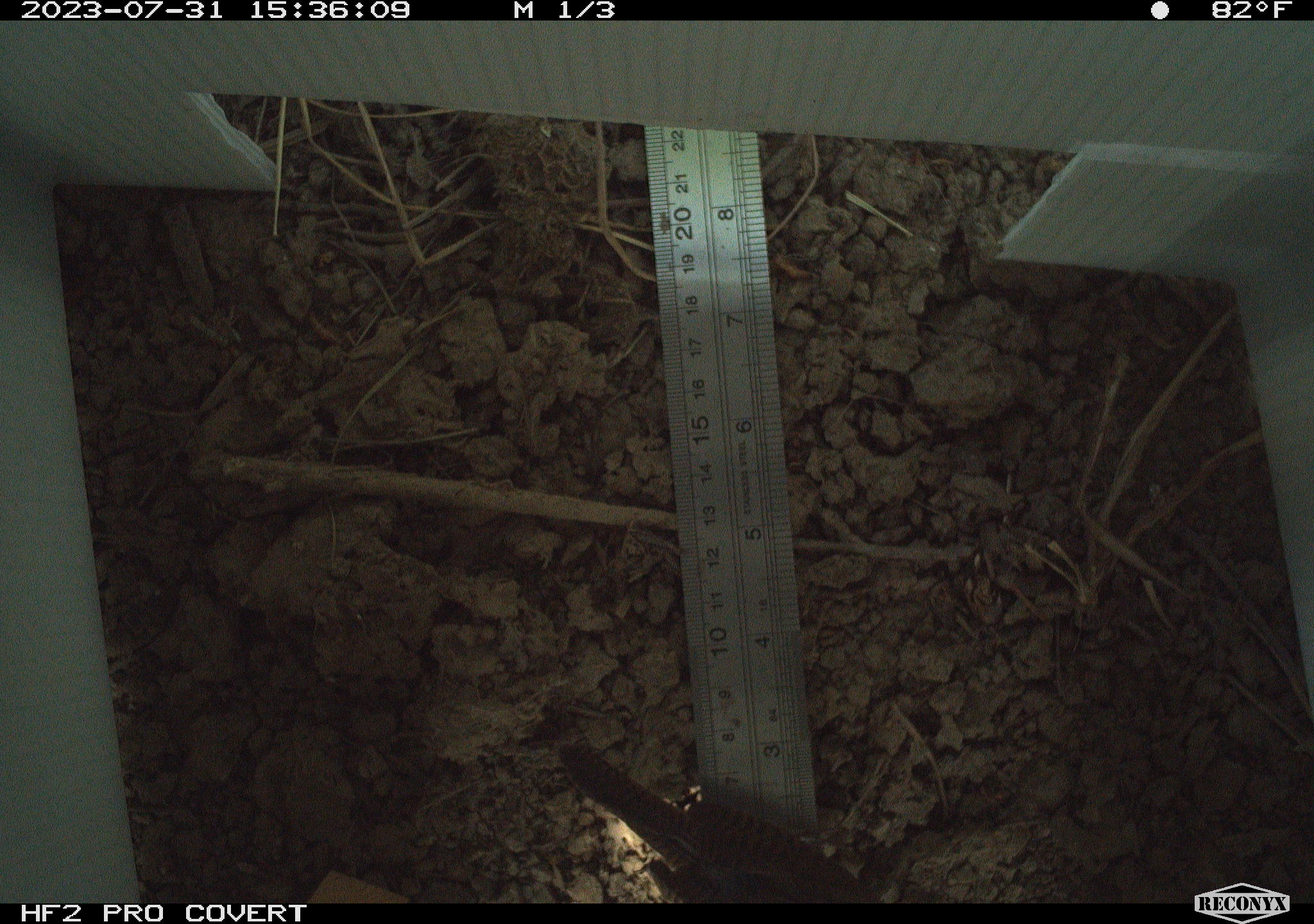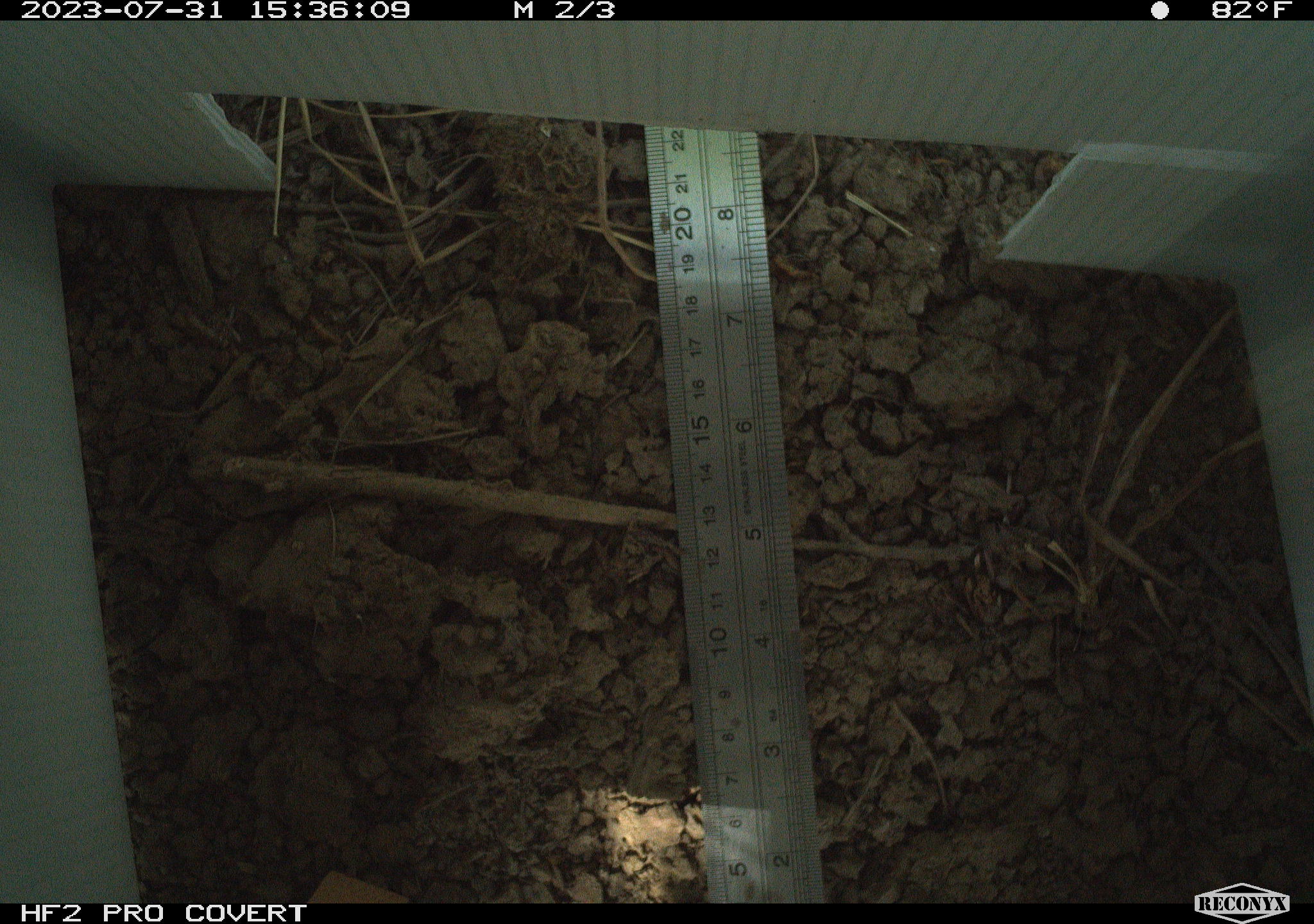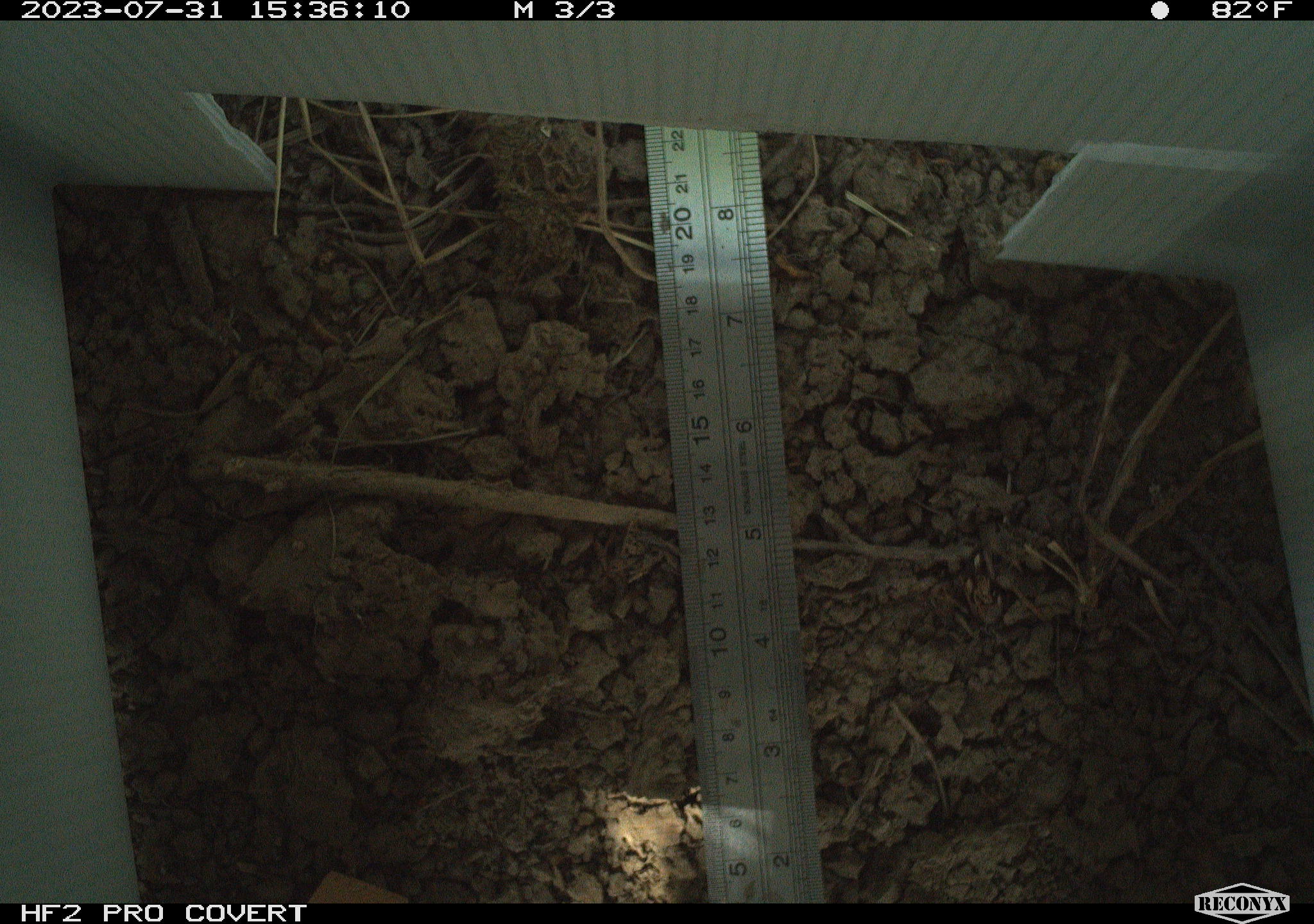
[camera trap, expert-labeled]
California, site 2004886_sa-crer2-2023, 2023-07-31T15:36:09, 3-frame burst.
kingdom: Animalia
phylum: Chordata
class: Aves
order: Passeriformes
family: Troglodytidae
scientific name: Troglodytidae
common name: wren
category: troglodytidae family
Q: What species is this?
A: Troglodytidae family (wren) (Troglodytidae).